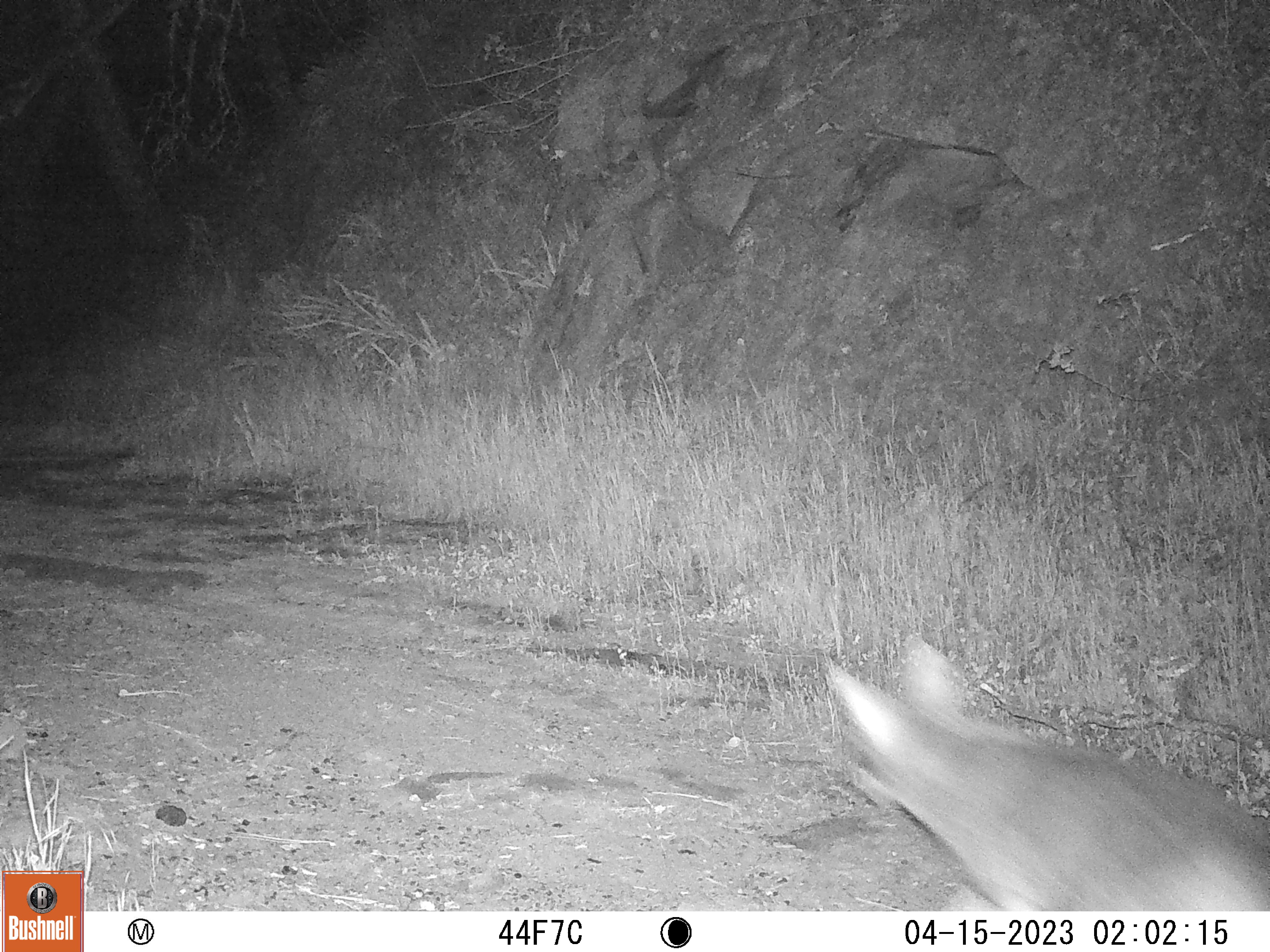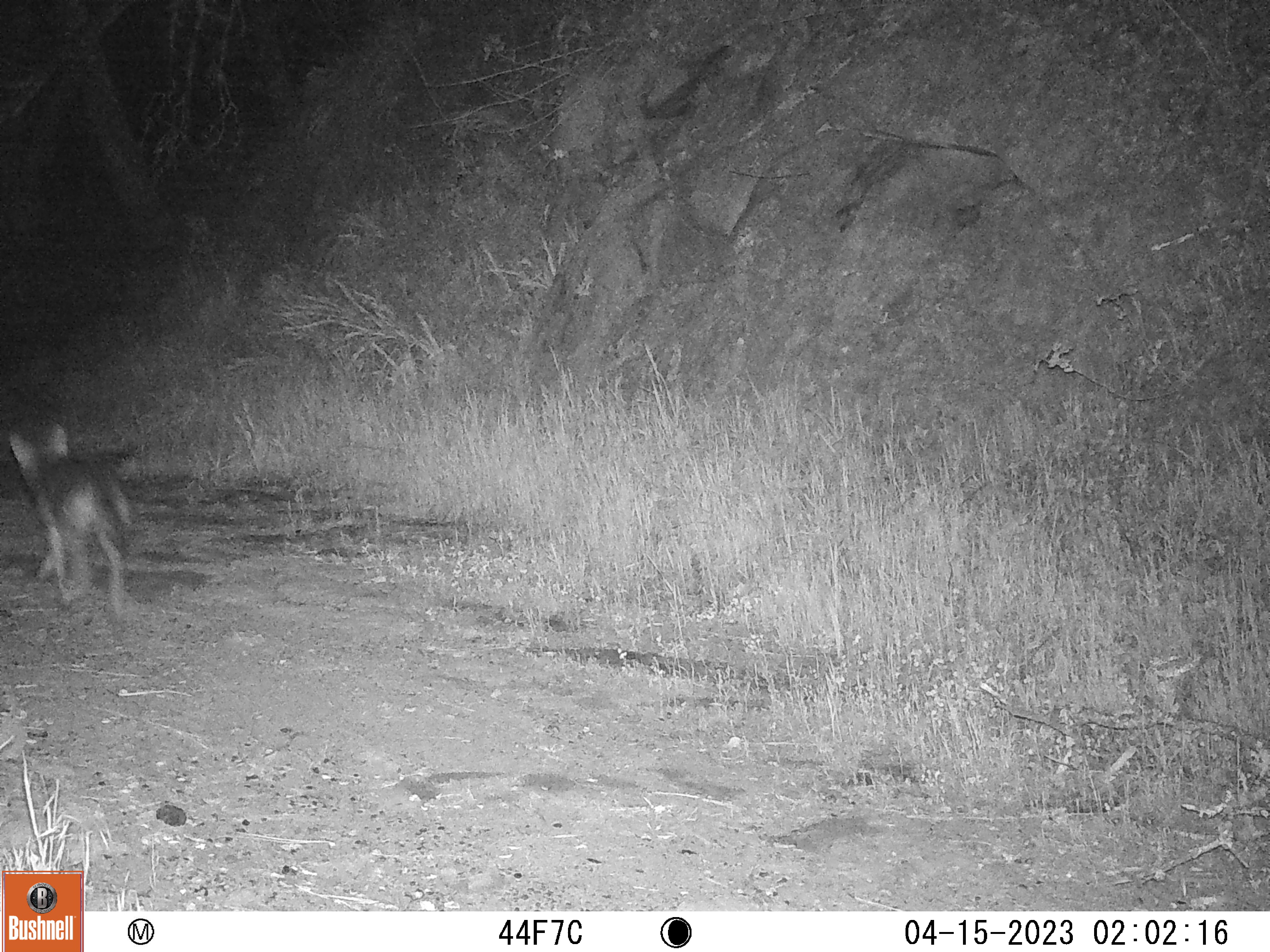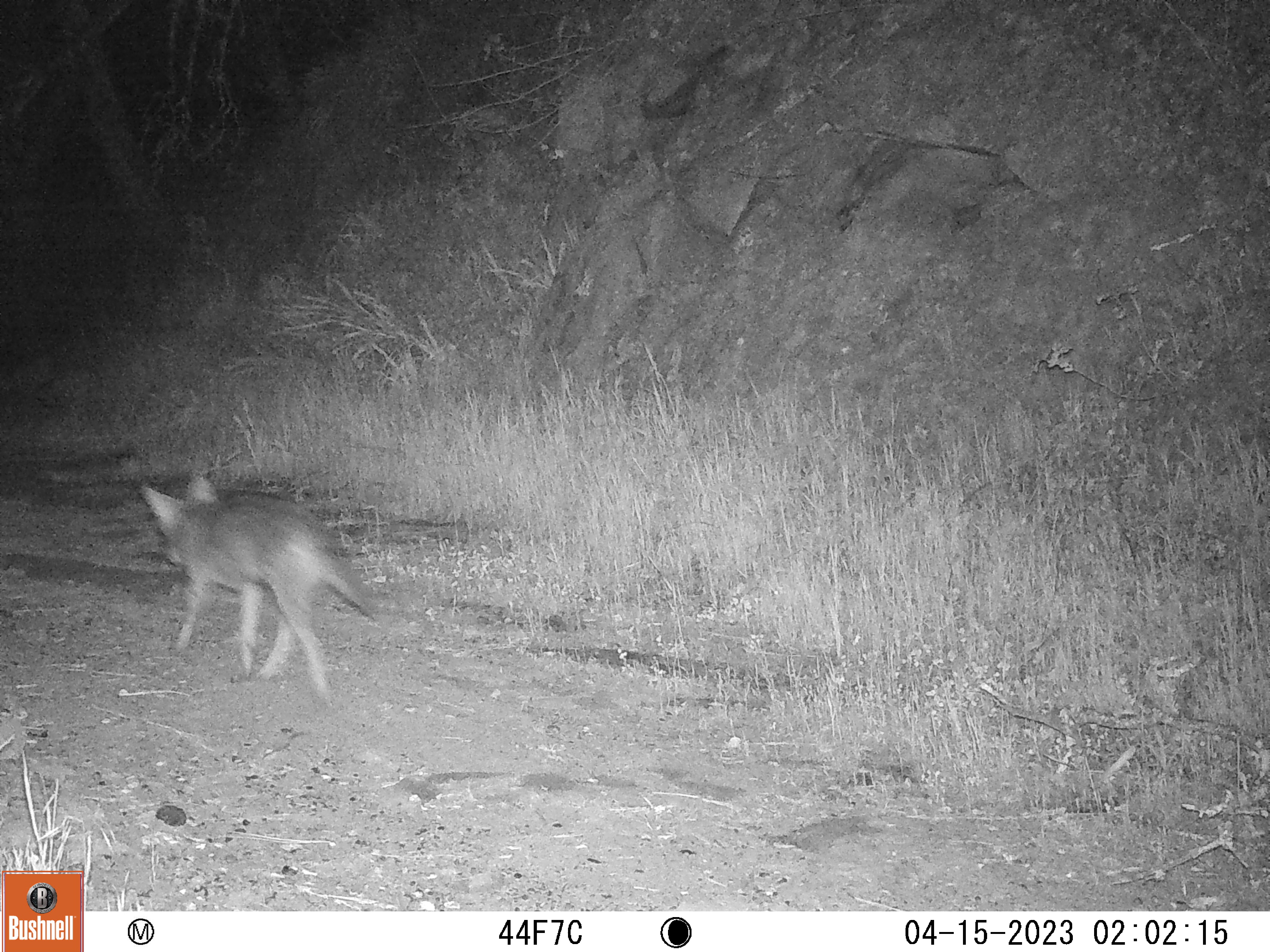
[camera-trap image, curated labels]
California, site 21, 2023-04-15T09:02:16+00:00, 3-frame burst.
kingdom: Animalia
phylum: Chordata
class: Mammalia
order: Carnivora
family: Canidae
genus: Canis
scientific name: Canis latrans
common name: coyote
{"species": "coyote (Canis latrans)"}